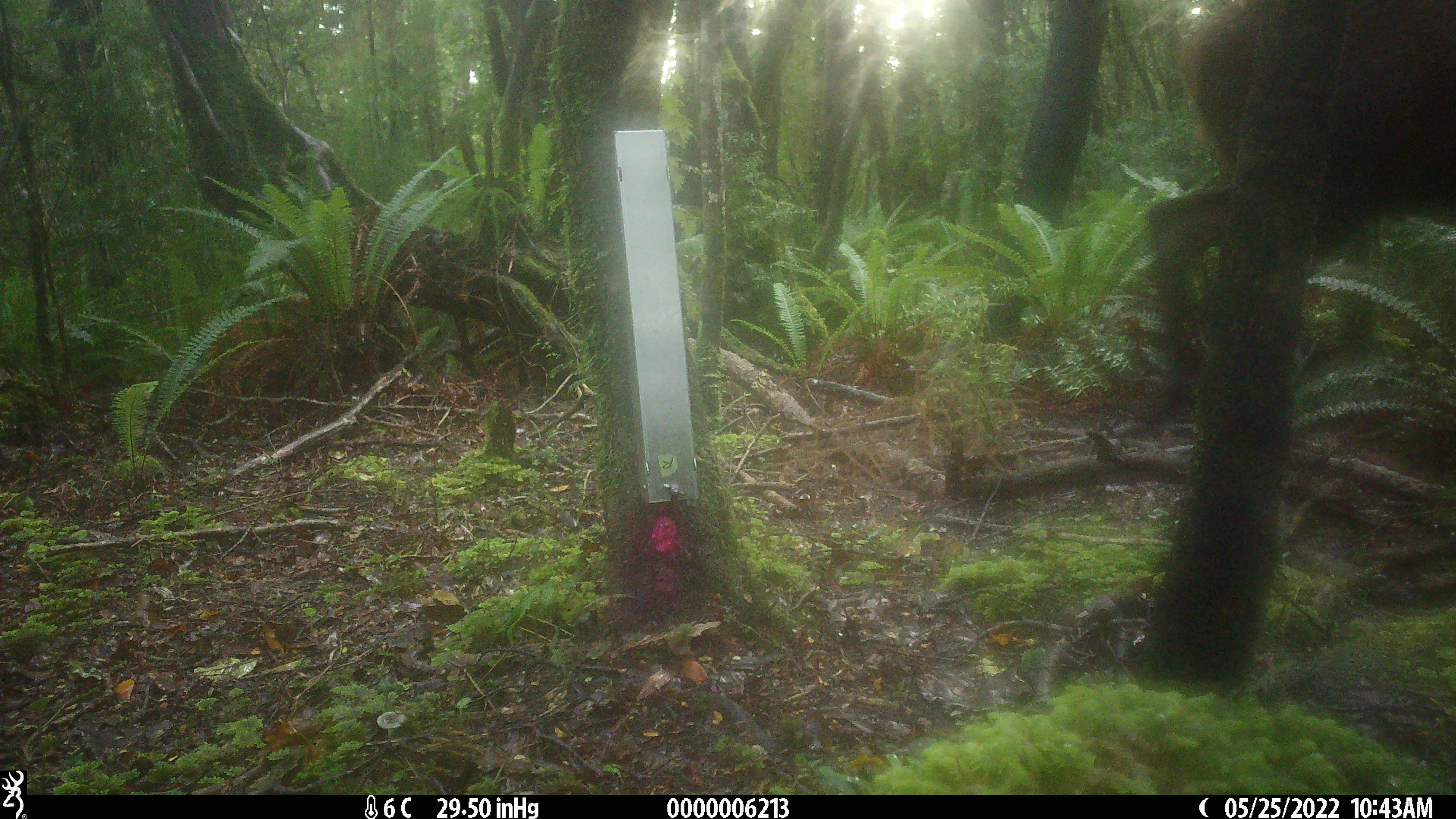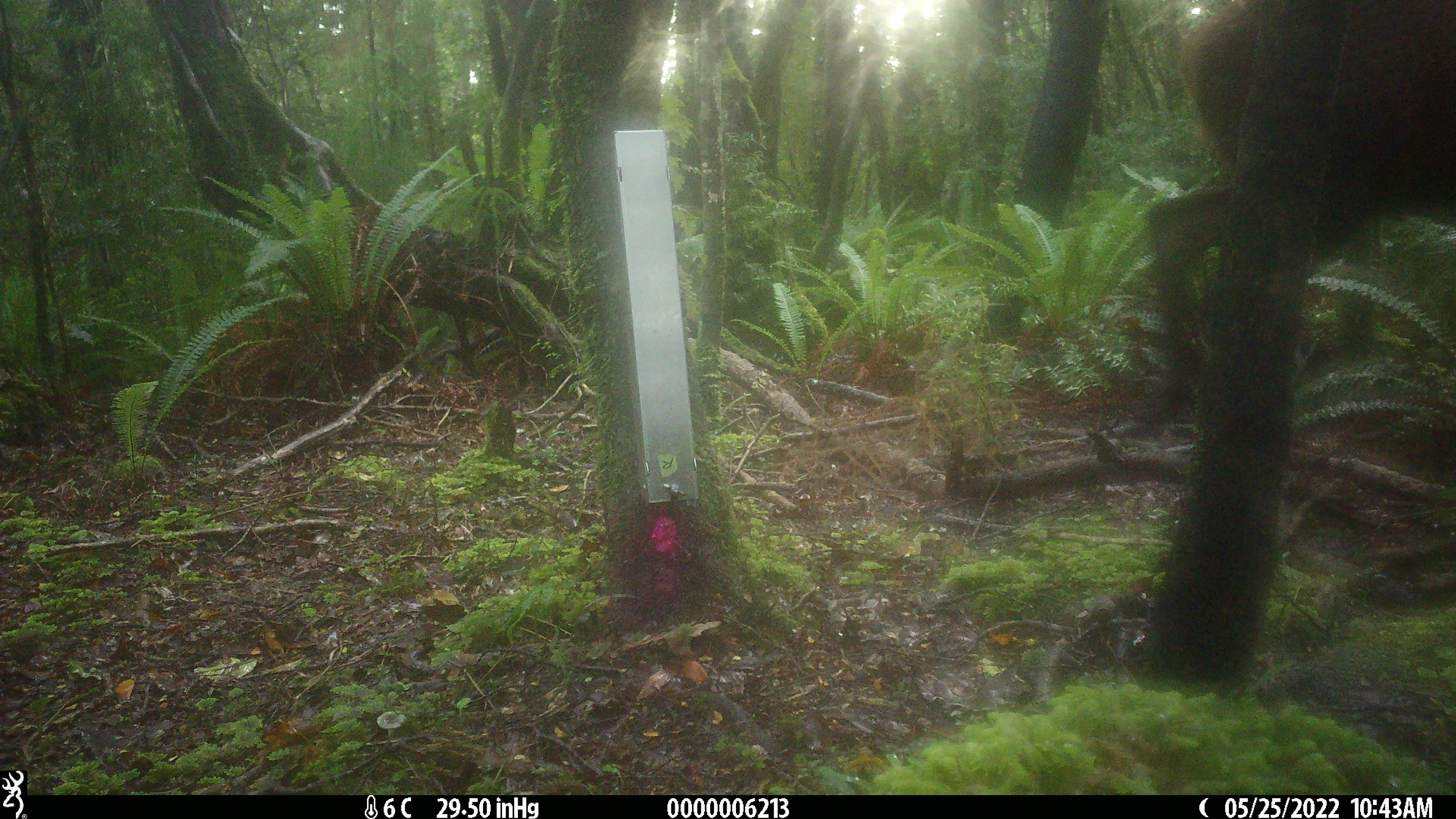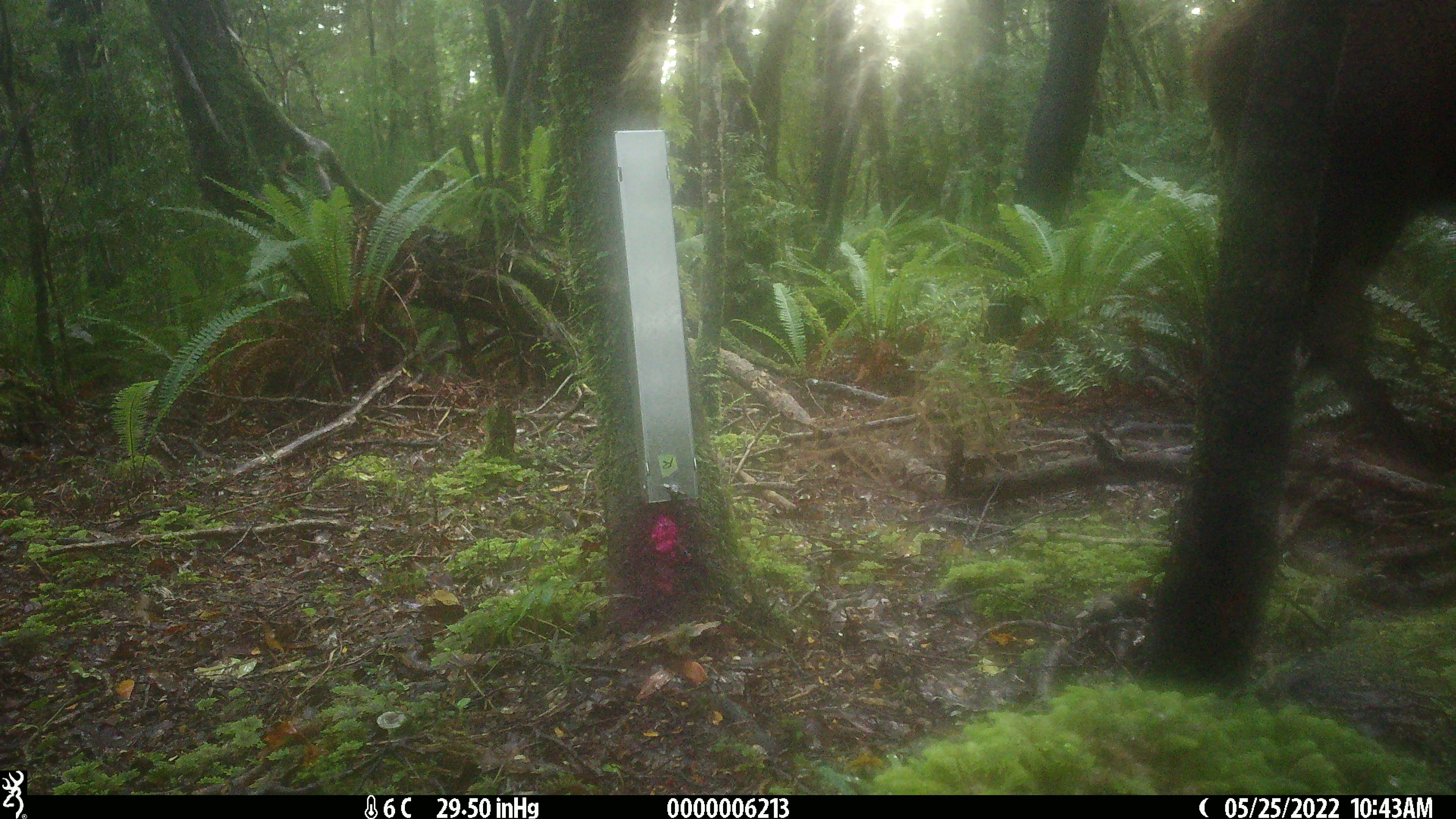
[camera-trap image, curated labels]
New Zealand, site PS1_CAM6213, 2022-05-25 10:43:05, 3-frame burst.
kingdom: Animalia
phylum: Chordata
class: Mammalia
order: Artiodactyla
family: Cervidae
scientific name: Cervidae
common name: deer